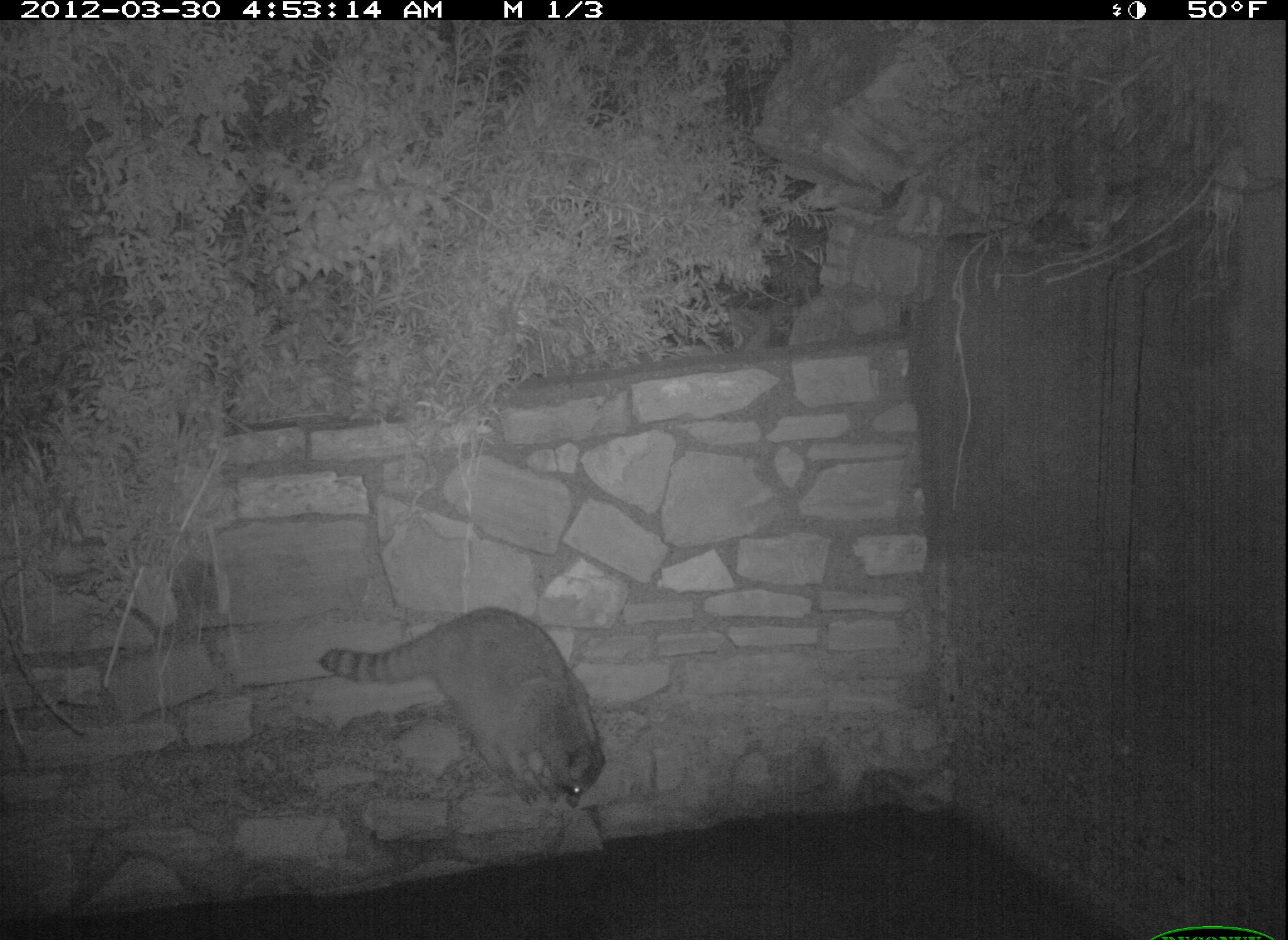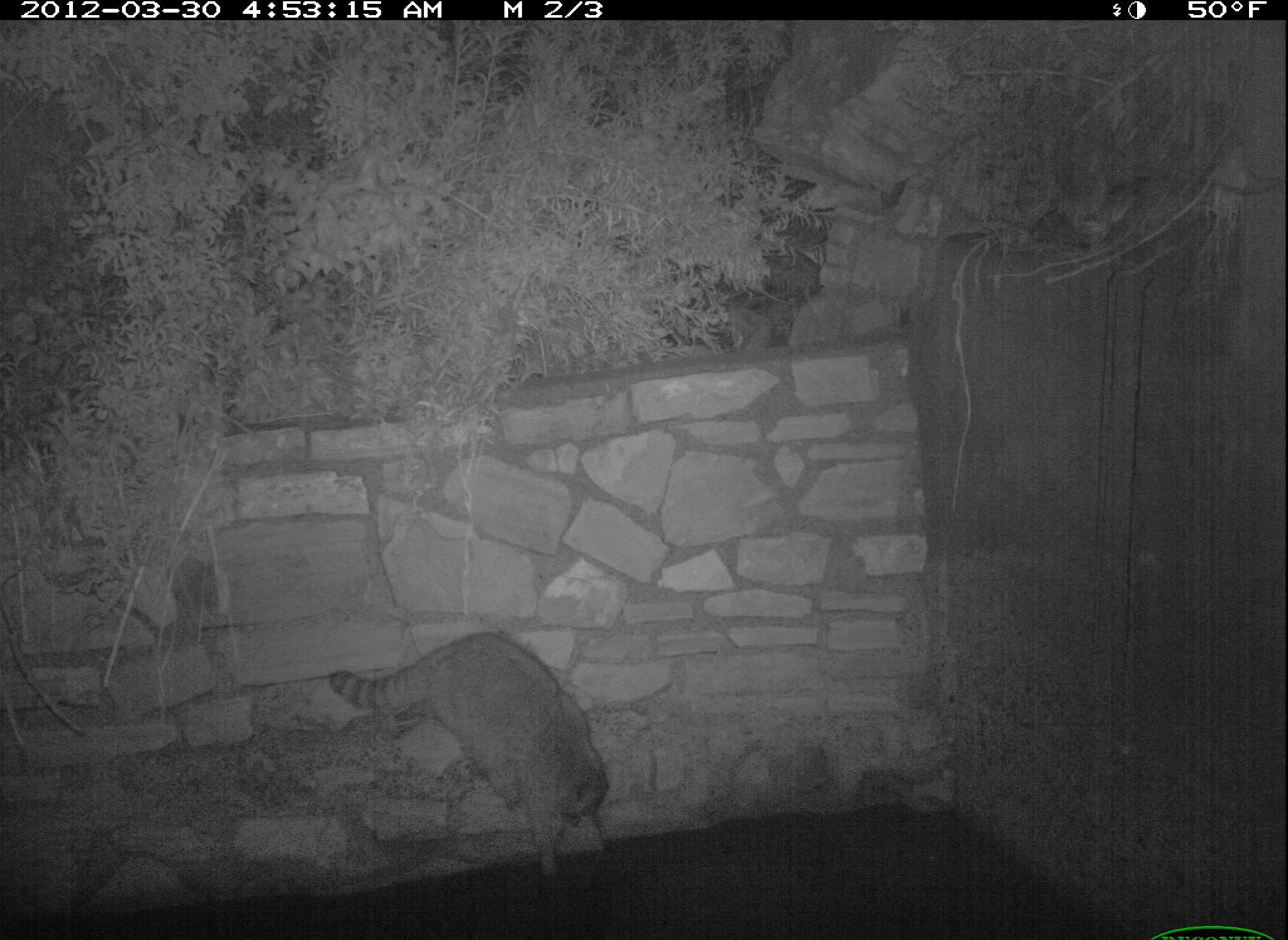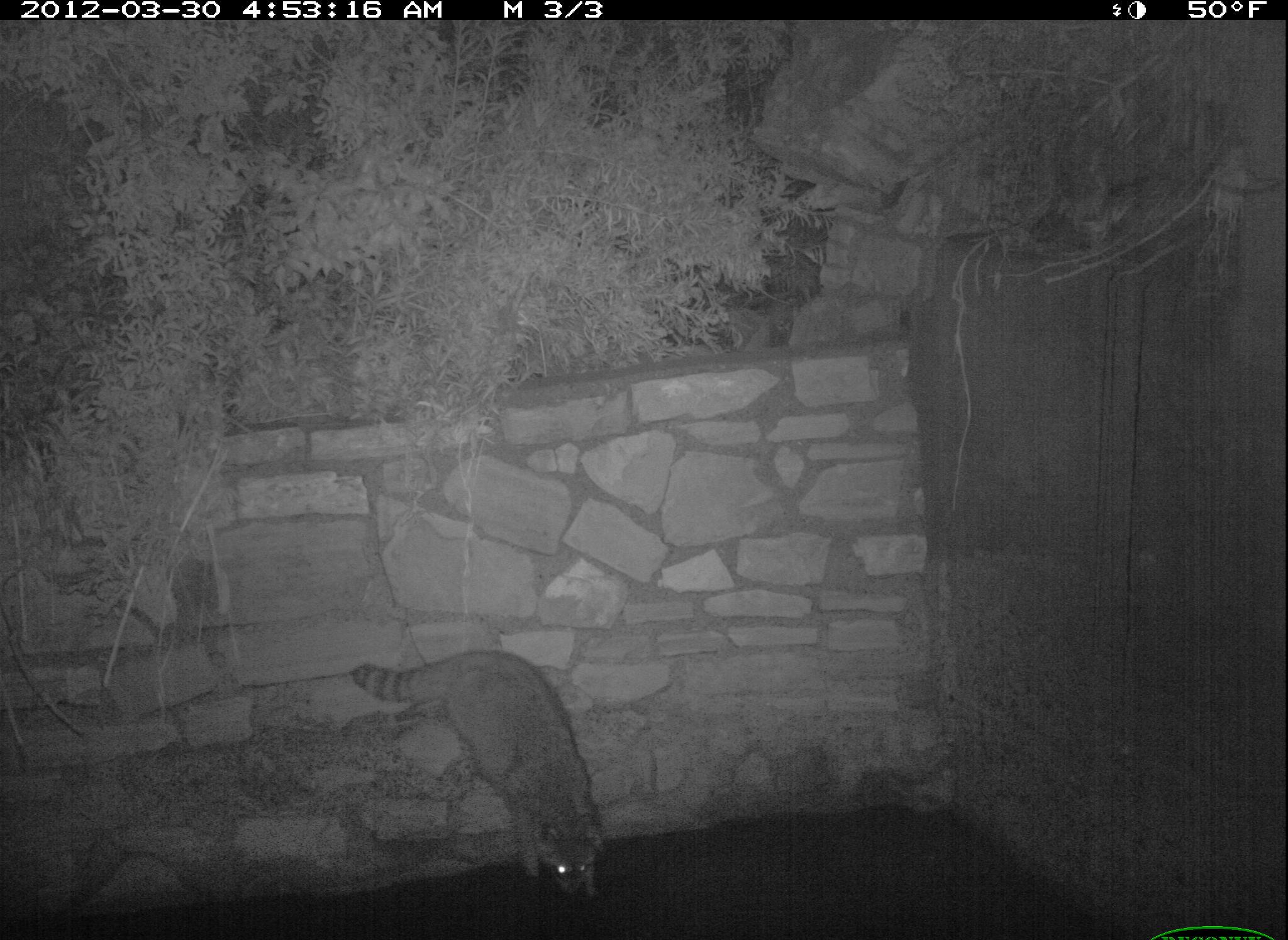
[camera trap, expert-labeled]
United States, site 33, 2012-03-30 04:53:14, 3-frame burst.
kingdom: Animalia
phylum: Chordata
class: Mammalia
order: Carnivora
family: Procyonidae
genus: Procyon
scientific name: Procyon lotor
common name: raccoon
Raccoon (Procyon lotor).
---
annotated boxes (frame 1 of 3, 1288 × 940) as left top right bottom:
raccoon: 309 594 646 823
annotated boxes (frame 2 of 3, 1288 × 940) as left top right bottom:
raccoon: 325 622 617 873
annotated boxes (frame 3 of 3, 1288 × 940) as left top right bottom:
raccoon: 357 644 612 915